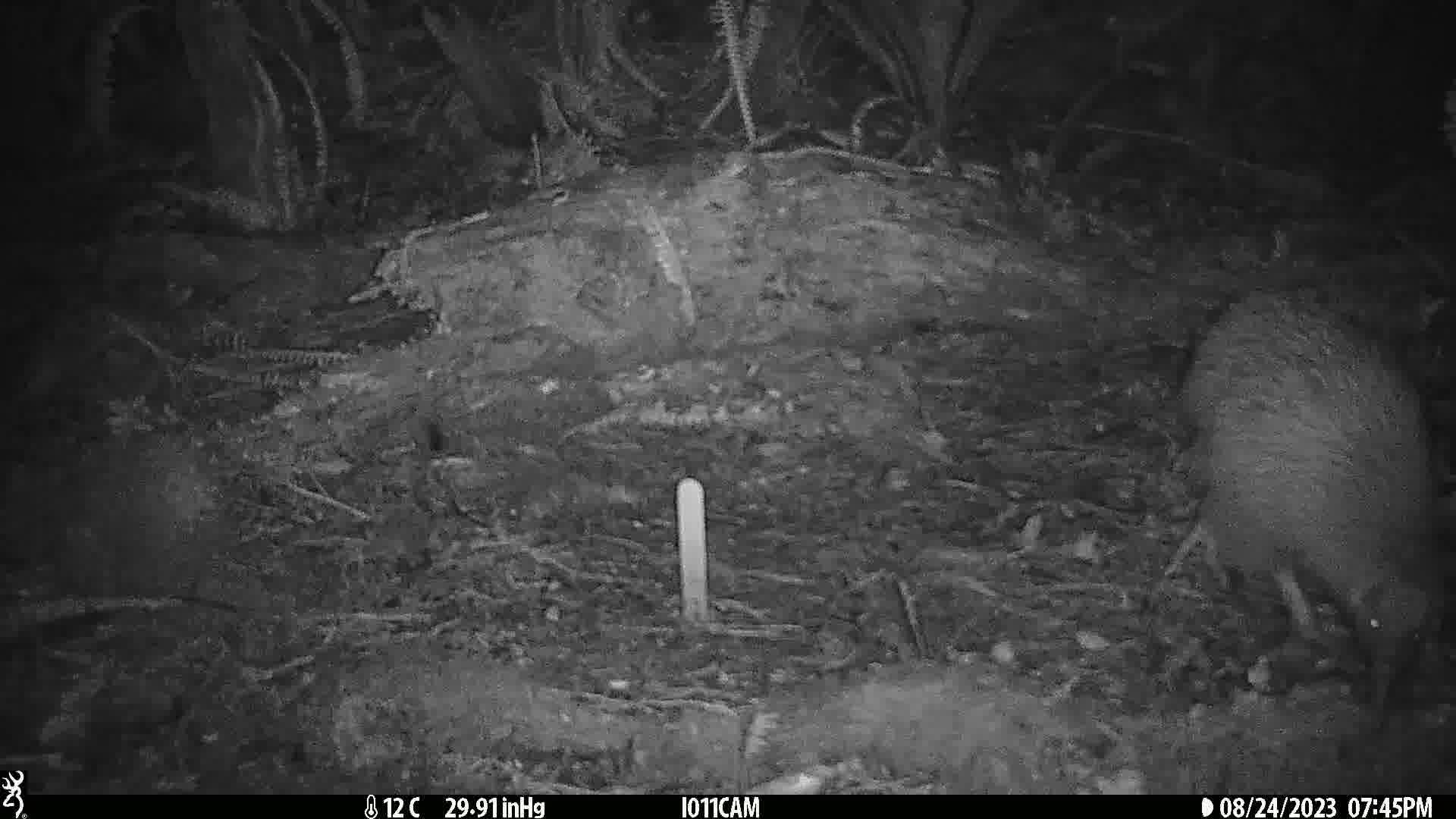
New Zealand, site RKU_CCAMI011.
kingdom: Animalia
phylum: Chordata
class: Aves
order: Apterygiformes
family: Apterygidae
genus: Apteryx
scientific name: Apteryx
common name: kiwi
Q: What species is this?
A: Kiwi (Apteryx).